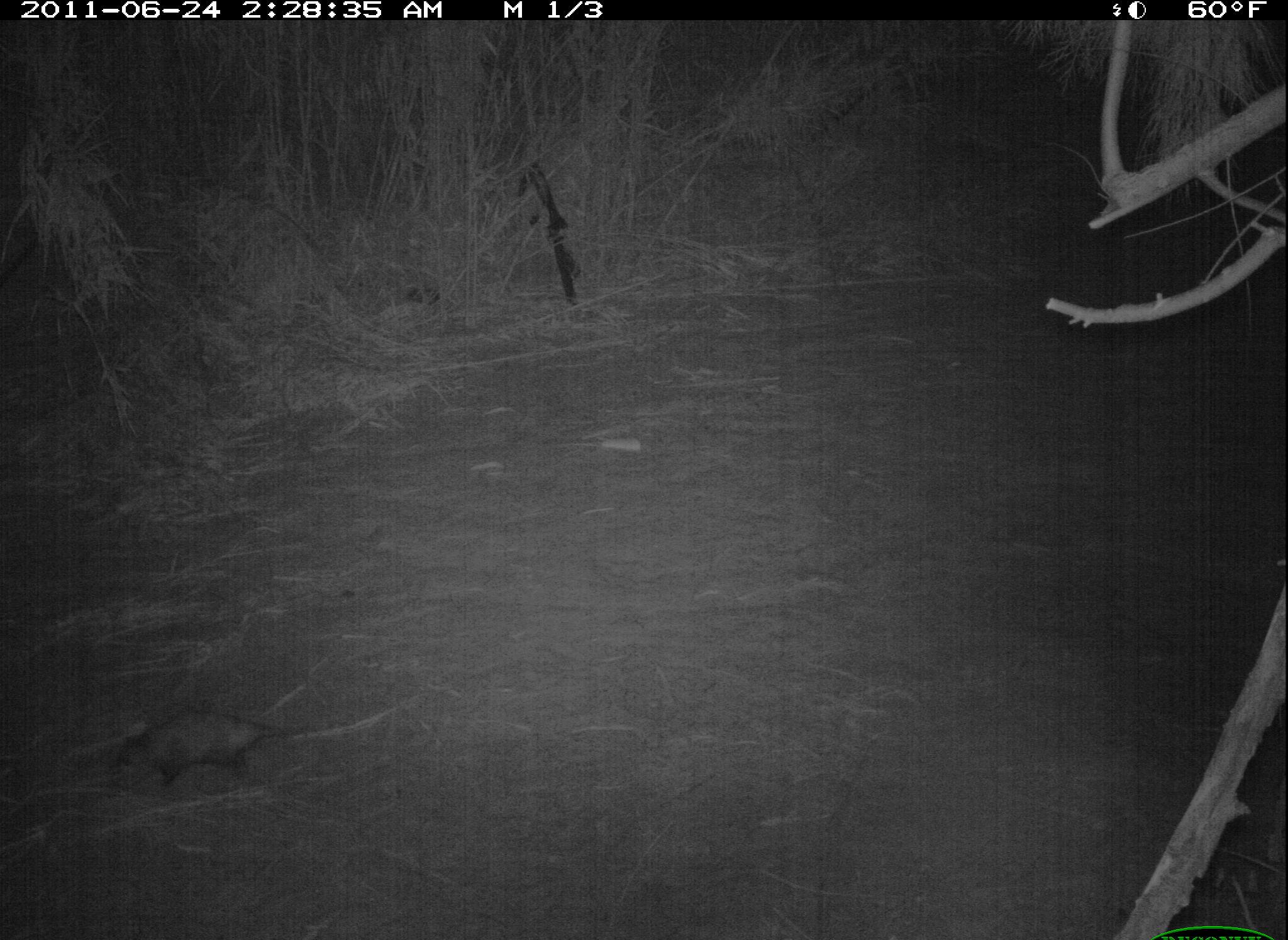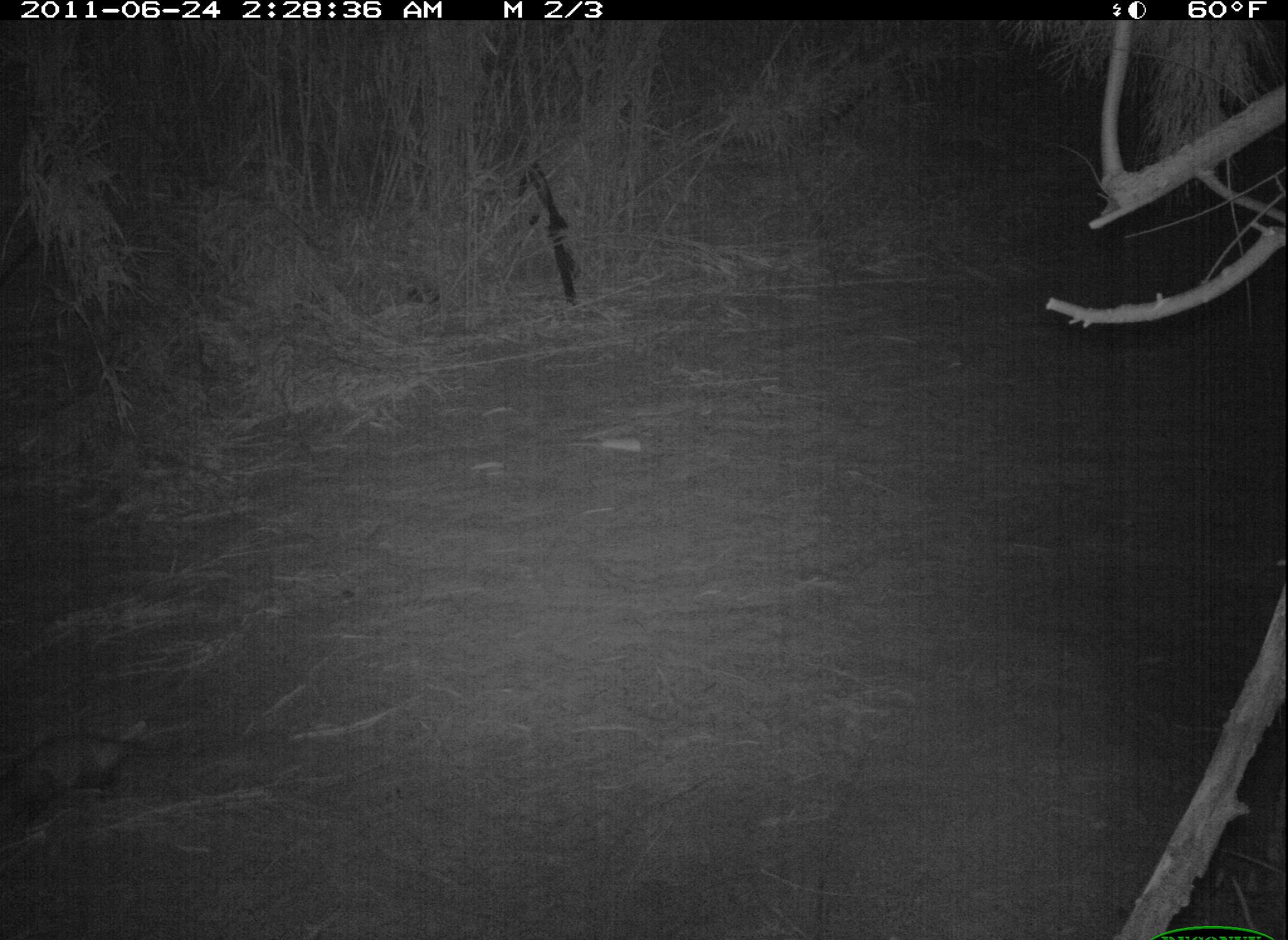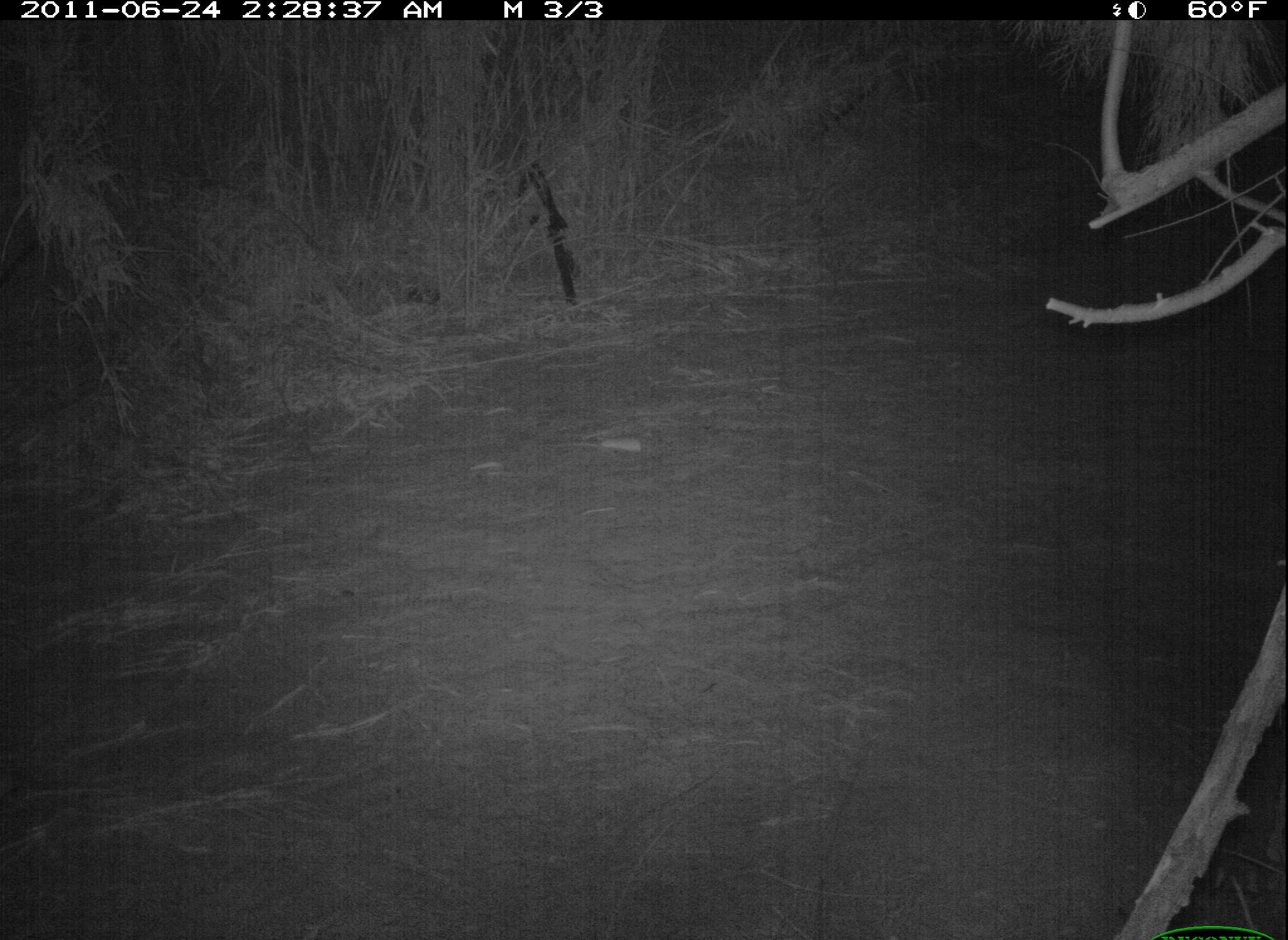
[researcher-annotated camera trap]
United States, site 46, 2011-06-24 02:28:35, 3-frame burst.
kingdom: Animalia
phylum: Chordata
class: Mammalia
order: Didelphimorphia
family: Didelphidae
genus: Didelphis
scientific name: Didelphis virginiana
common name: virginia opossum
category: opossum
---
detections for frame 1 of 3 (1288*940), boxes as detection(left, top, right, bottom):
opossum: detection(72, 678, 306, 817)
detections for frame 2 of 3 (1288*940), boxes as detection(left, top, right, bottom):
opossum: detection(2, 722, 203, 834)